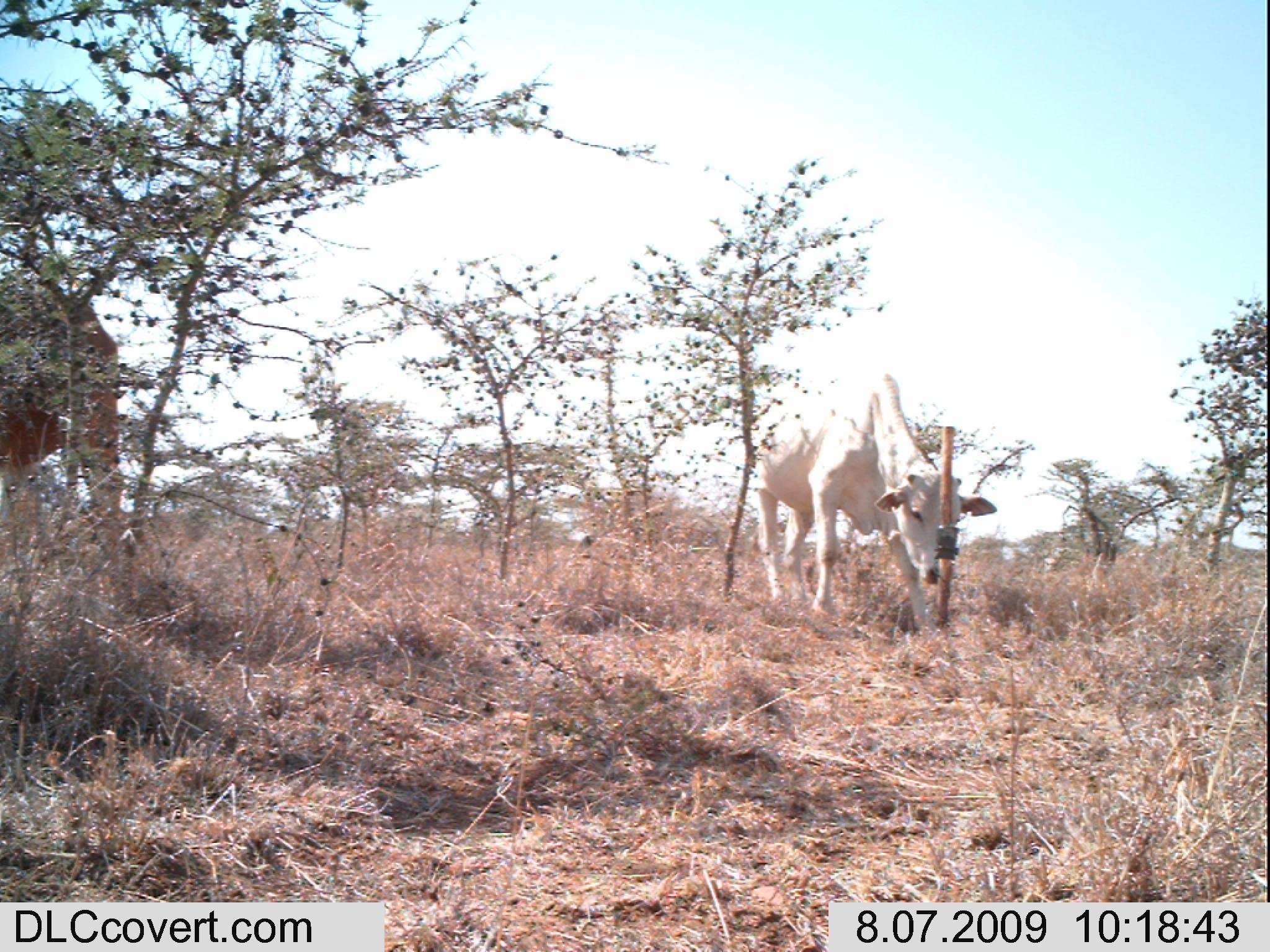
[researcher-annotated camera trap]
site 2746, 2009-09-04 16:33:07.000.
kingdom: Animalia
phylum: Chordata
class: Mammalia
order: Artiodactyla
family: Bovidae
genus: Bos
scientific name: Bos taurus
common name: domestic cattle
Bos taurus (domestic cattle), count 5.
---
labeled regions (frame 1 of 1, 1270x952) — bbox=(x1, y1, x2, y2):
bos taurus: bbox=(751, 368, 999, 635); bbox=(0, 288, 125, 559)